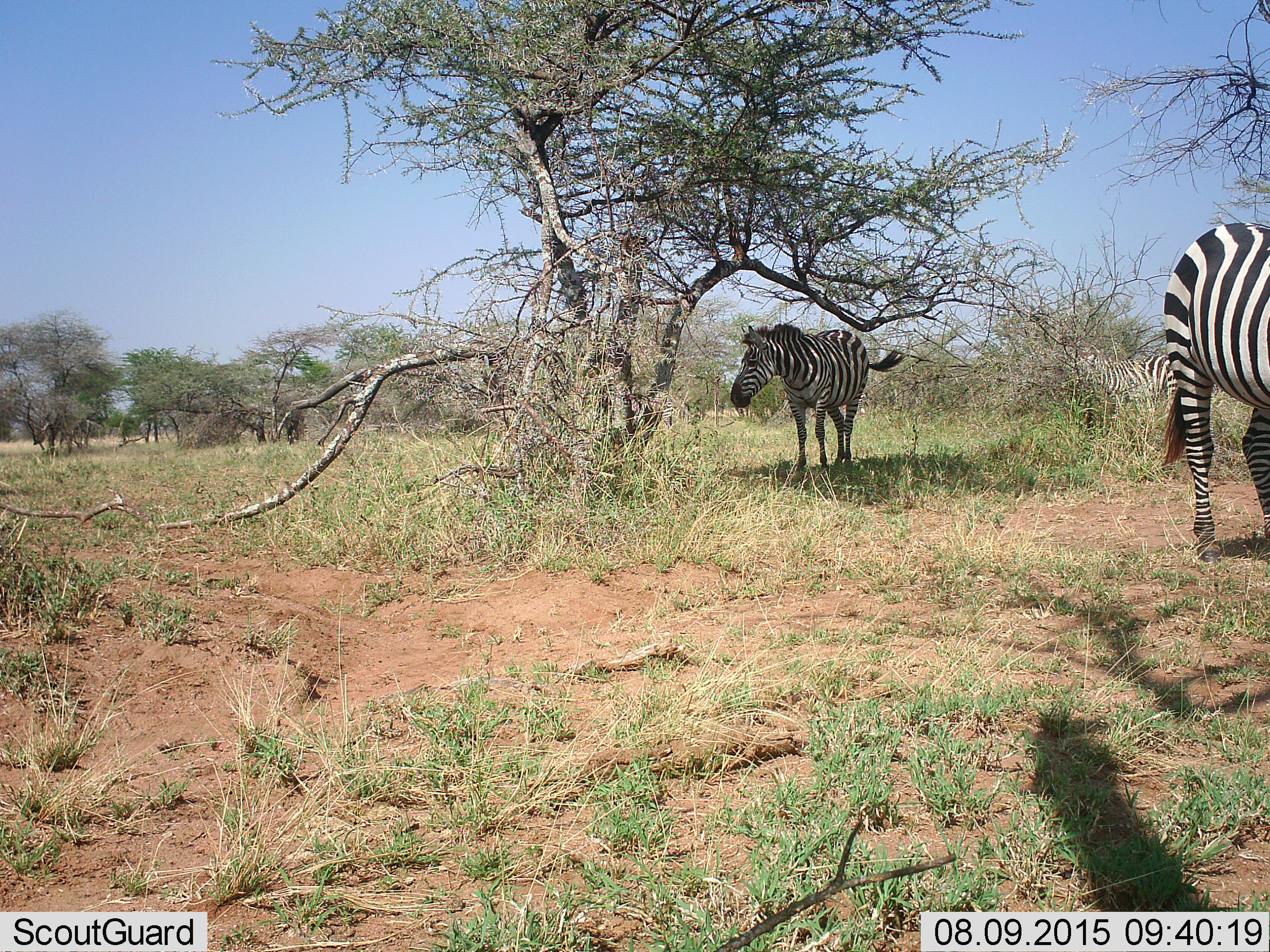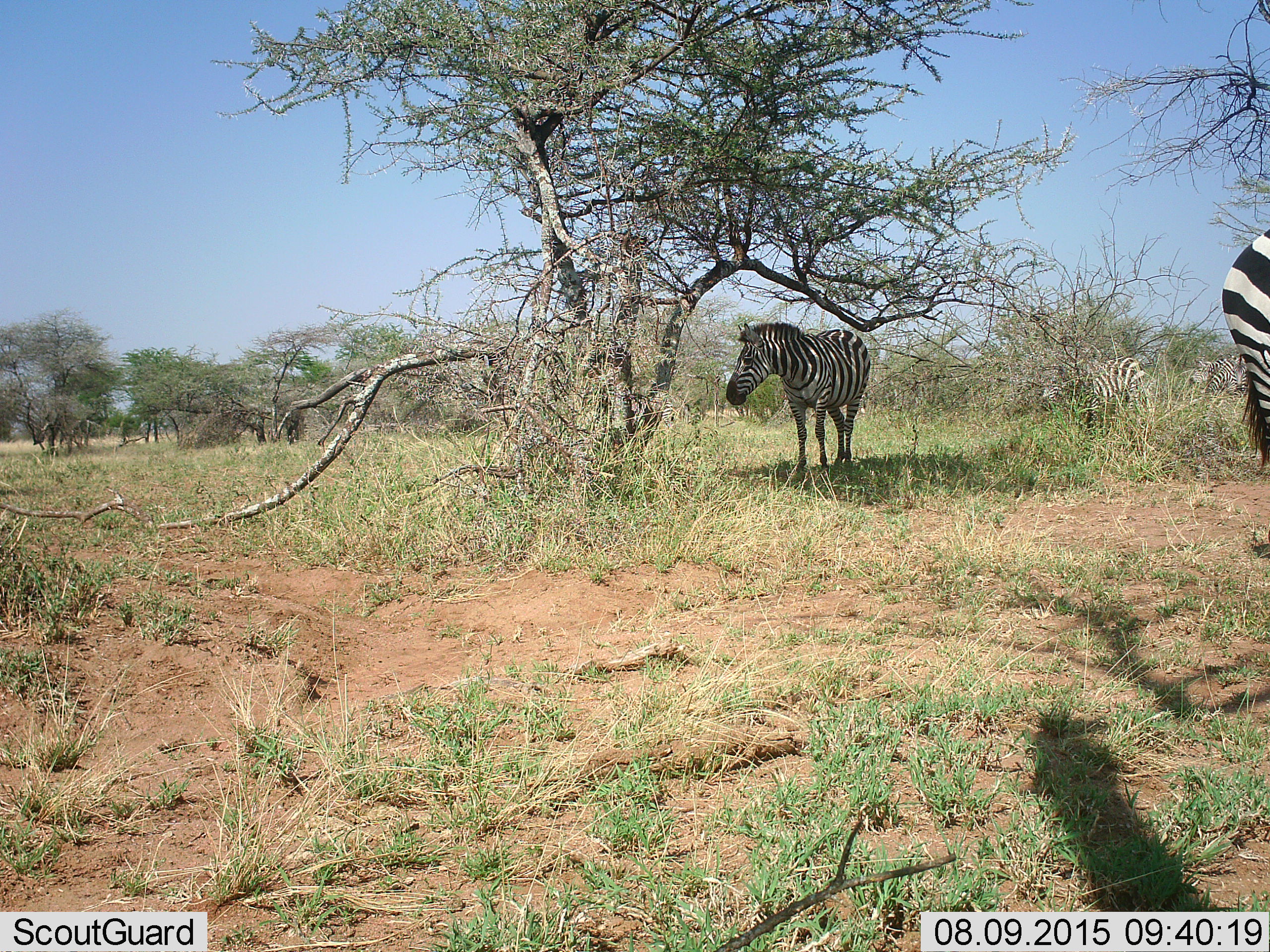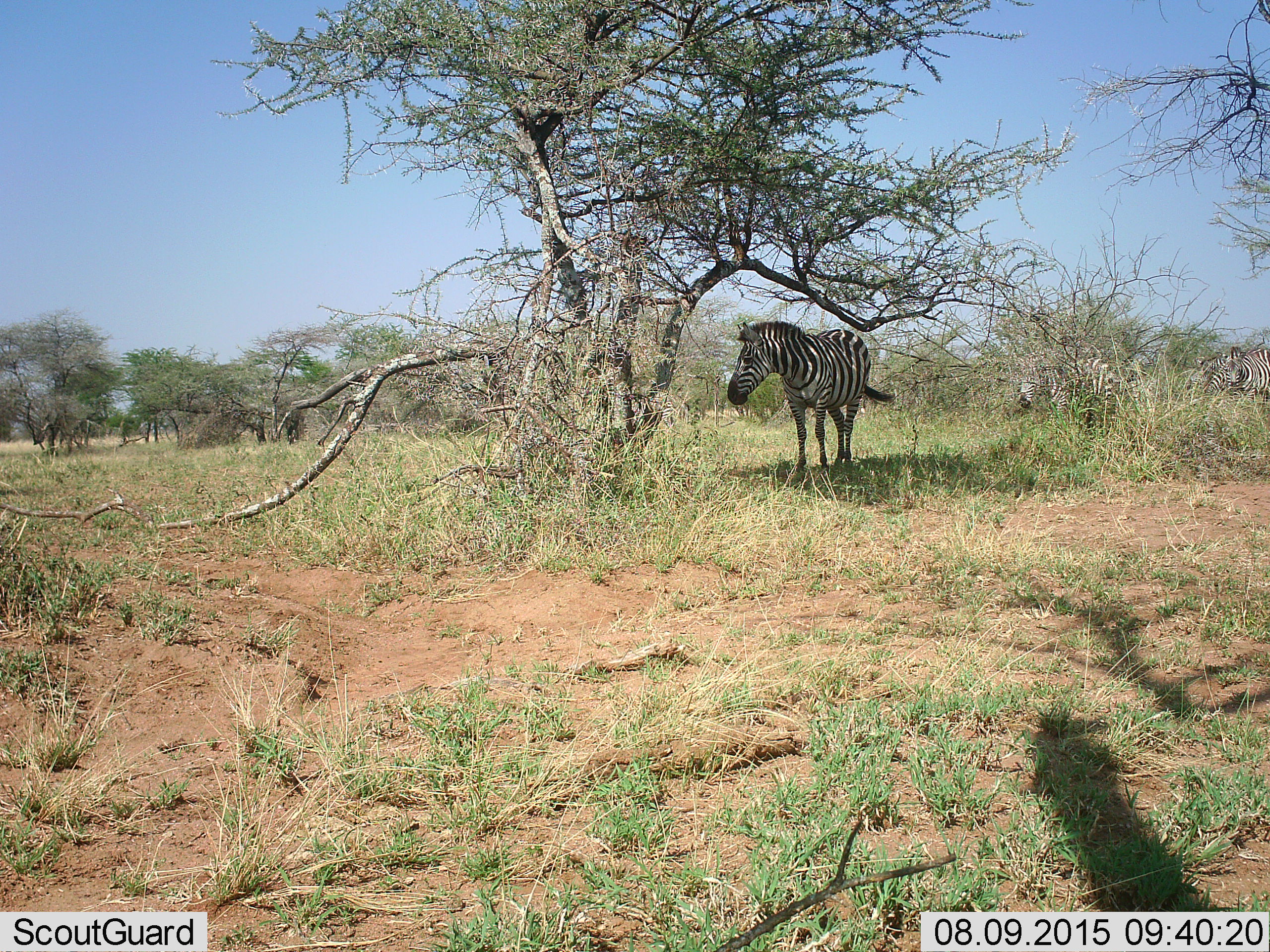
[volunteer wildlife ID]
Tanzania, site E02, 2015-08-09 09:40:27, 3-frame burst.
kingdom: Animalia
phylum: Chordata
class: Mammalia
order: Perissodactyla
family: Equidae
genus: Equus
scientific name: Equus quagga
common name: plains zebra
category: zebra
Zebra (plains zebra) (Equus quagga), count 5. Behavior (volunteer vote fractions): standing 78%, resting 6%, moving 100%, interacting 0%. Young present (vote fraction): 0%. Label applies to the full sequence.